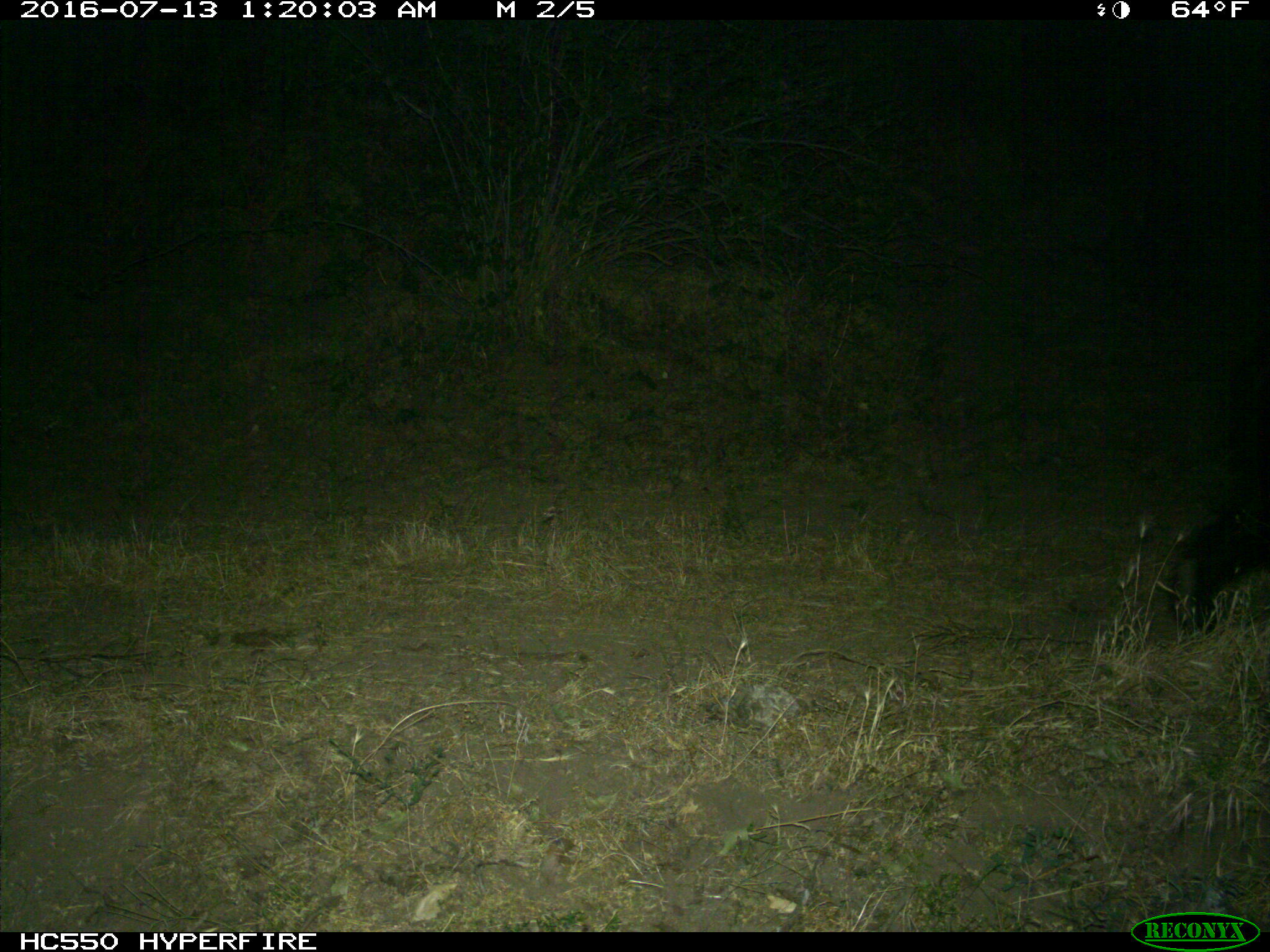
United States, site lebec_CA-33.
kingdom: Animalia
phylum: Chordata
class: Mammalia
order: Carnivora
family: Ursidae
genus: Ursus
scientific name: Ursus americanus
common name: american black bear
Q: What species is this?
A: Ursus americanus (american black bear).